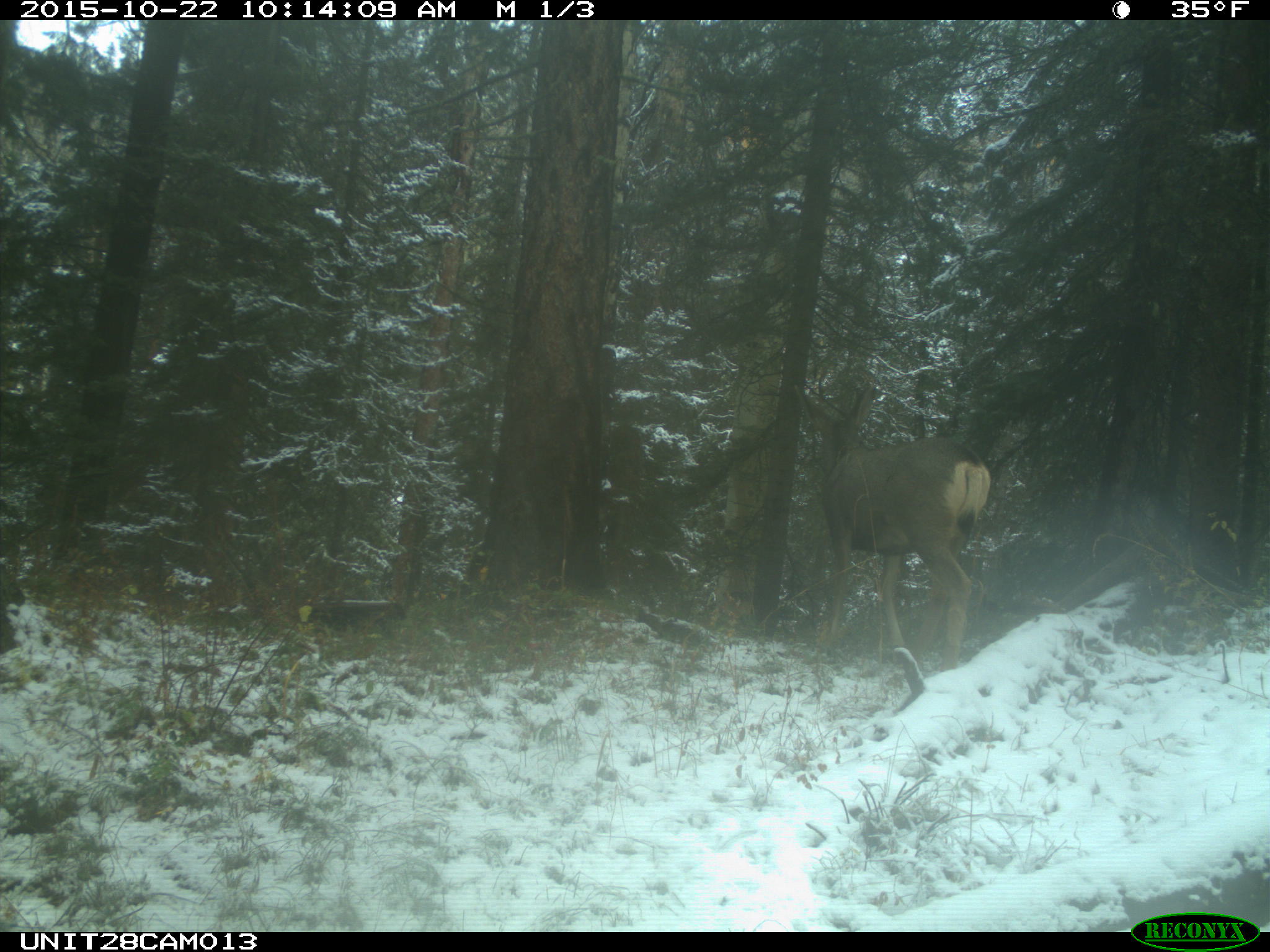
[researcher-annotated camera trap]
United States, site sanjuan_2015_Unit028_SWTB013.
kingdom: Animalia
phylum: Chordata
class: Mammalia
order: Artiodactyla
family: Cervidae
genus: Odocoileus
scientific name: Odocoileus hemionus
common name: mule deer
Odocoileus hemionus (mule deer).